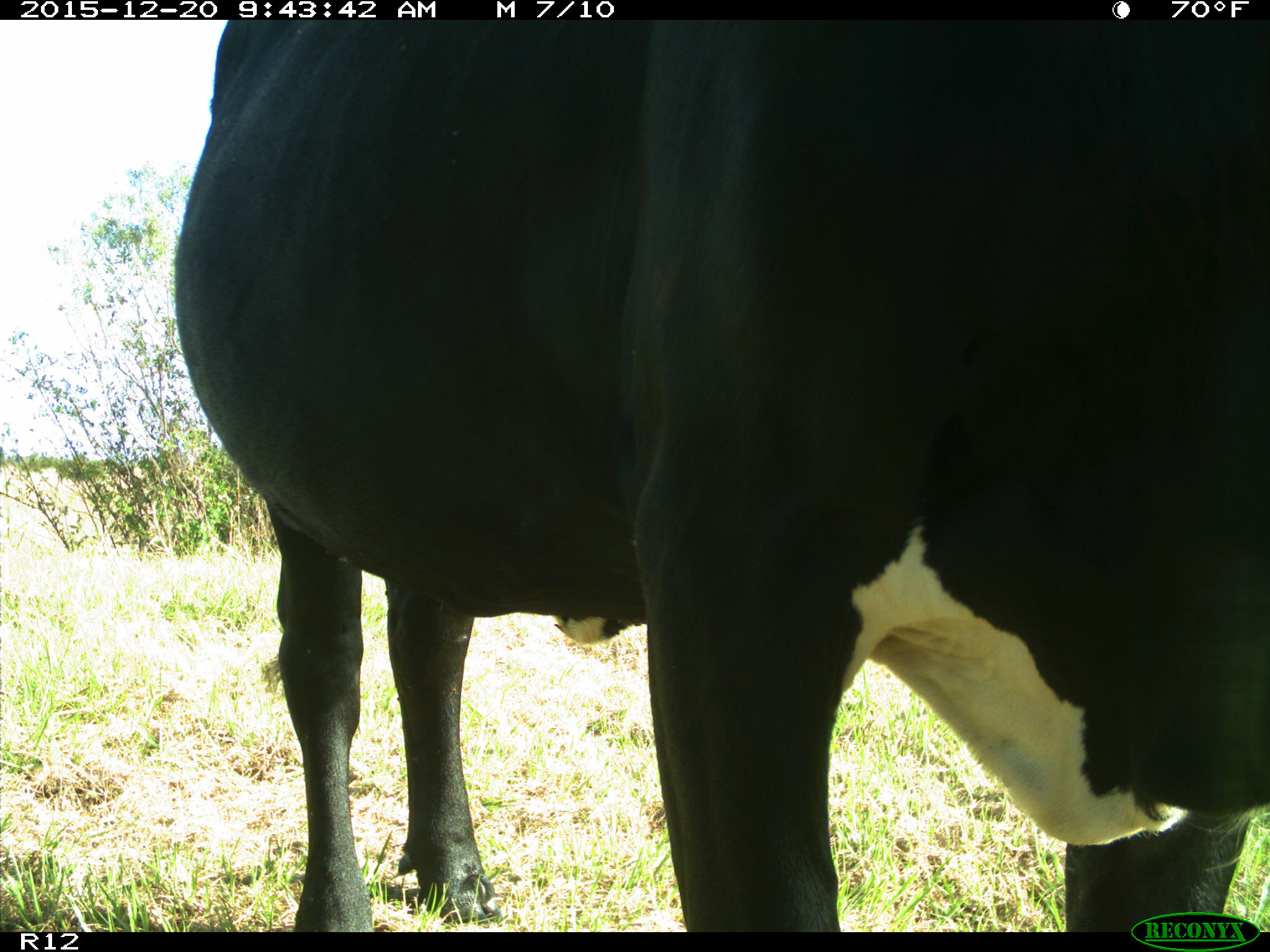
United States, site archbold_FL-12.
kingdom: Animalia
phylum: Chordata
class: Mammalia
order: Artiodactyla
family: Bovidae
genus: Bos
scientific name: Bos taurus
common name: domestic cow